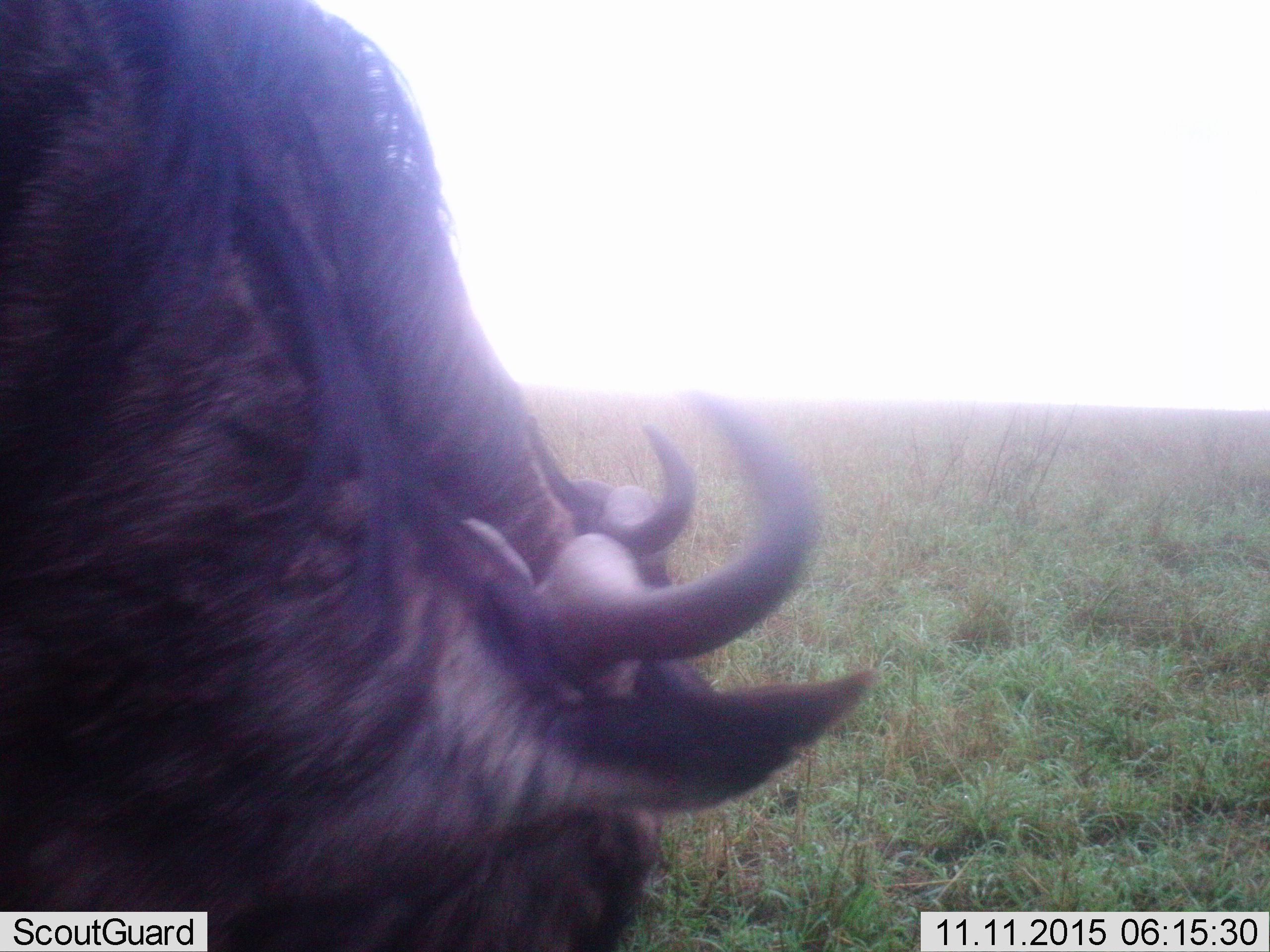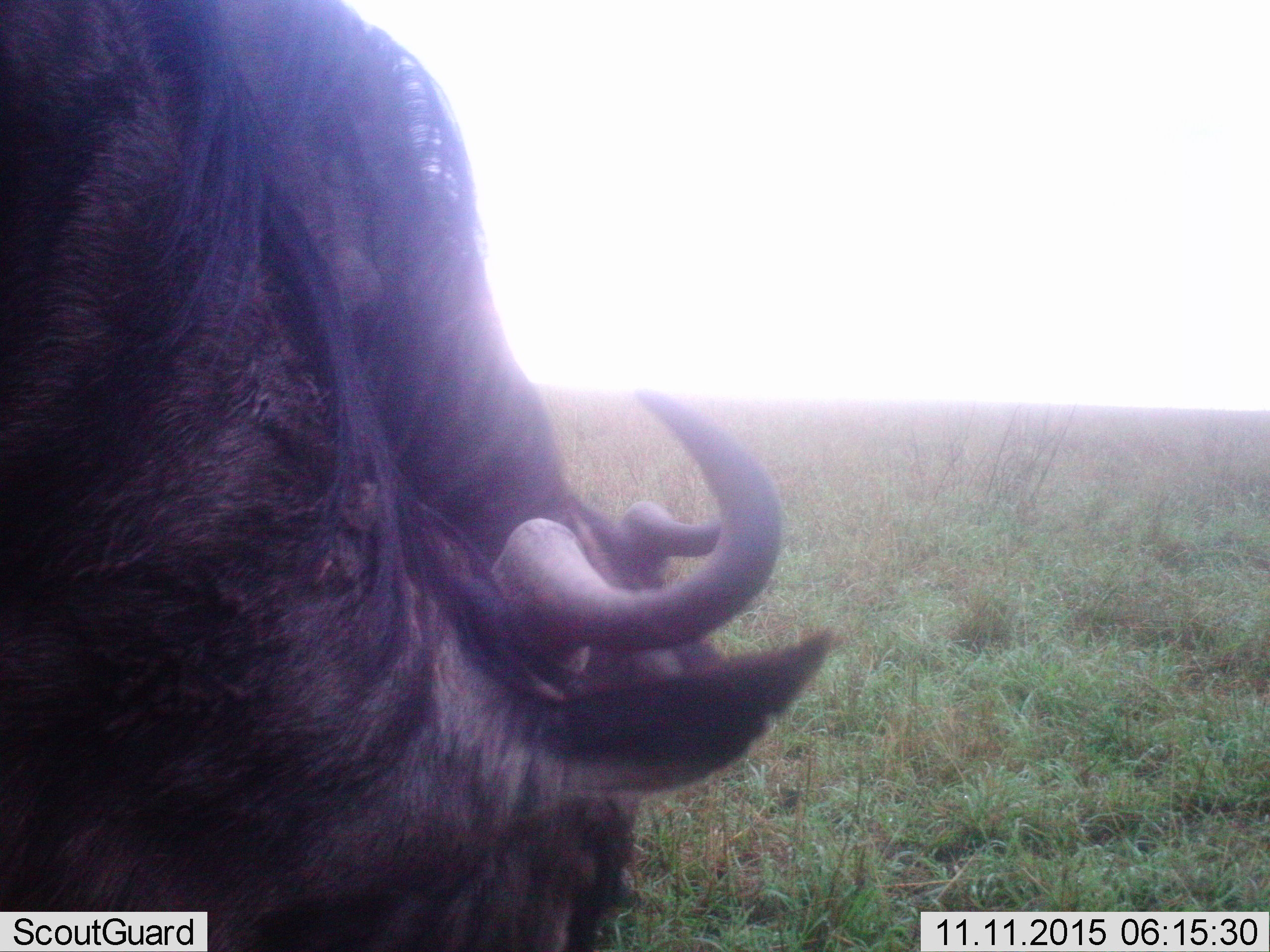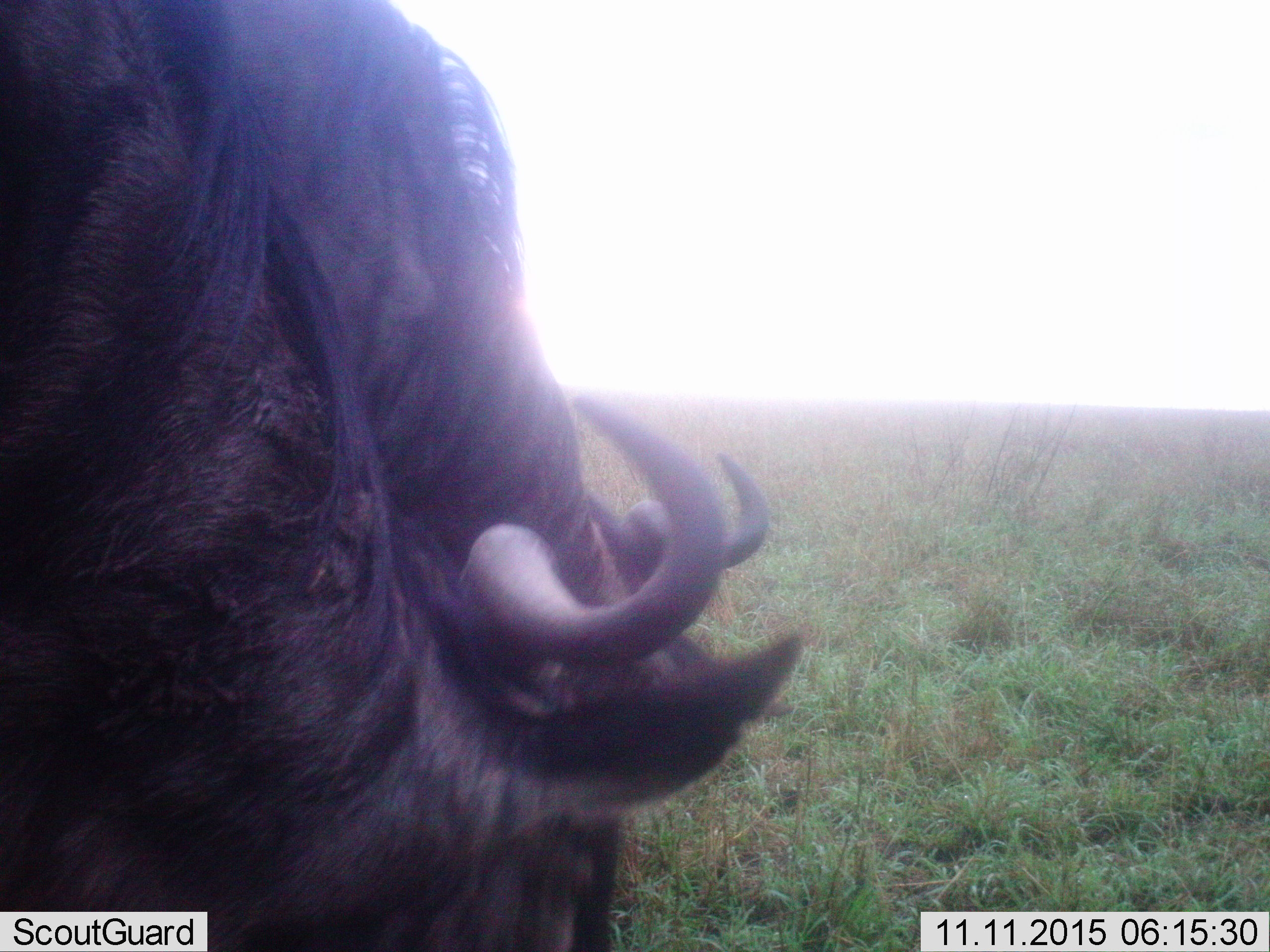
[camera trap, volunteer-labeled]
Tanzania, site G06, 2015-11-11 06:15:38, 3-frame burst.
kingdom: Animalia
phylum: Chordata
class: Mammalia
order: Artiodactyla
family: Bovidae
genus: Connochaetes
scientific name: Connochaetes taurinus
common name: blue wildebeest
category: wildebeest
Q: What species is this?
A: Wildebeest (blue wildebeest) (Connochaetes taurinus).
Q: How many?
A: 2.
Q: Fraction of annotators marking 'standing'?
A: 14%.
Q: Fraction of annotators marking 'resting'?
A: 0%.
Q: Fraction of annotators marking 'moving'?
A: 14%.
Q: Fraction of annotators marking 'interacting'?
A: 14%.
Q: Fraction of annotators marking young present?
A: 0%.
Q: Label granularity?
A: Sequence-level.